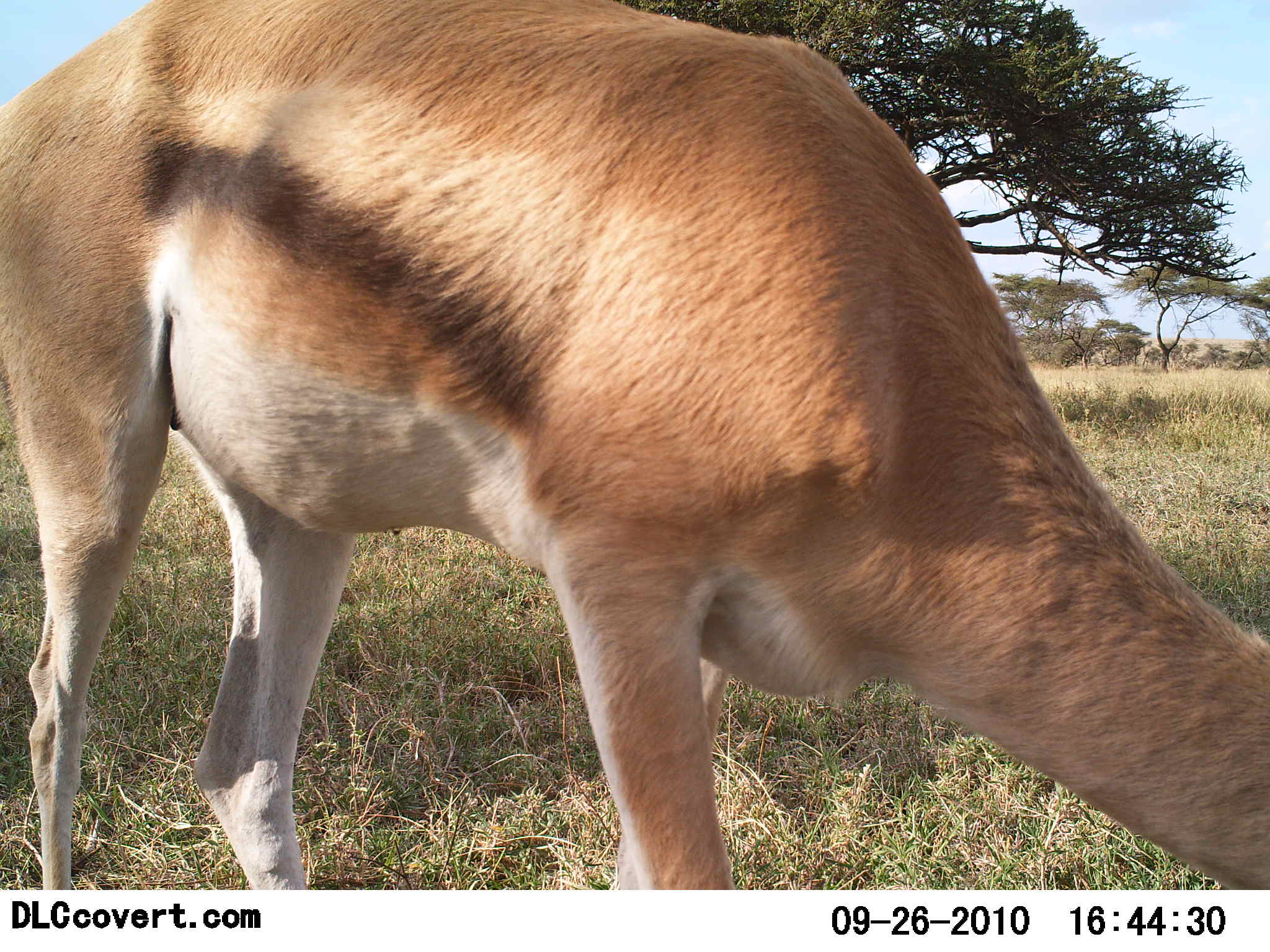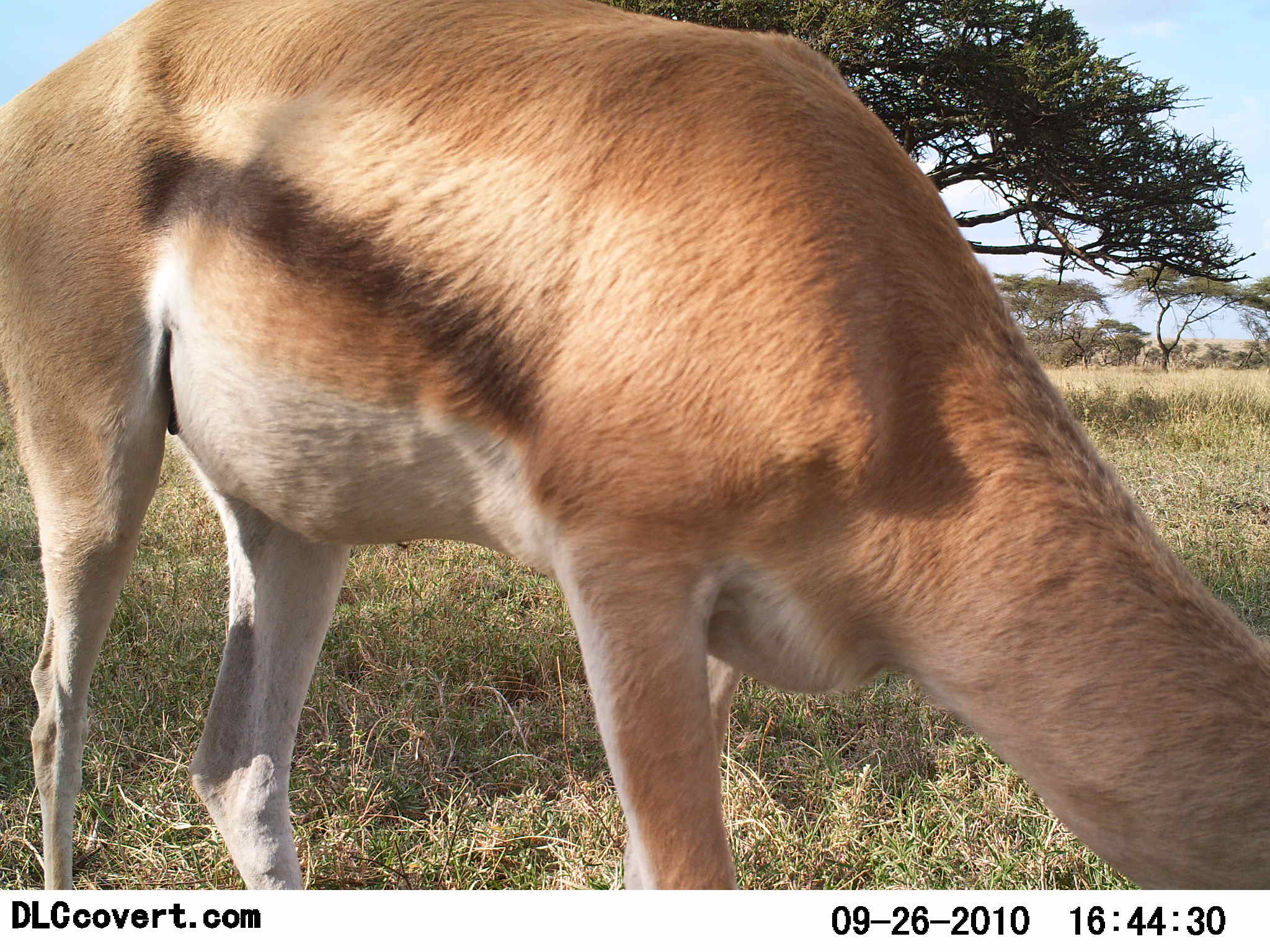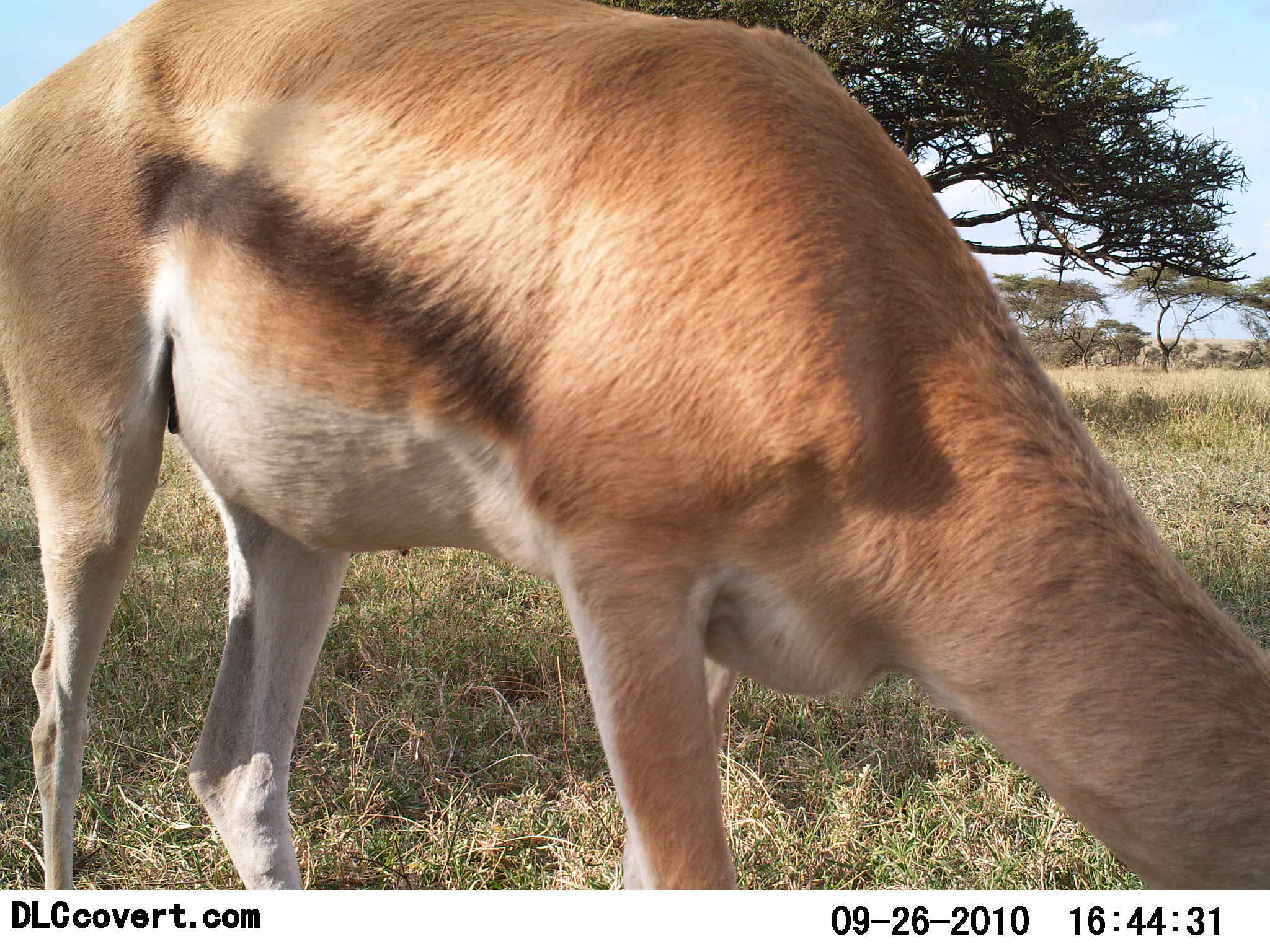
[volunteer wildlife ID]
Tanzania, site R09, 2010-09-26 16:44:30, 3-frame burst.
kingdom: Animalia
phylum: Chordata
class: Mammalia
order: Artiodactyla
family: Bovidae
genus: Nanger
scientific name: Nanger granti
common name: grant's gazelle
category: gazellegrants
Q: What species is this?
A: Gazellegrants (grant's gazelle) (Nanger granti).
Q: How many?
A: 1.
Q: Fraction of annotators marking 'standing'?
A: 8%.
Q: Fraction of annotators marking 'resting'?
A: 0%.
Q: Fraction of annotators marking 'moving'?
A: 0%.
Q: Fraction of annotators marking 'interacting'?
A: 0%.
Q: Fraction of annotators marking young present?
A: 0%.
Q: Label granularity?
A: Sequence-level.